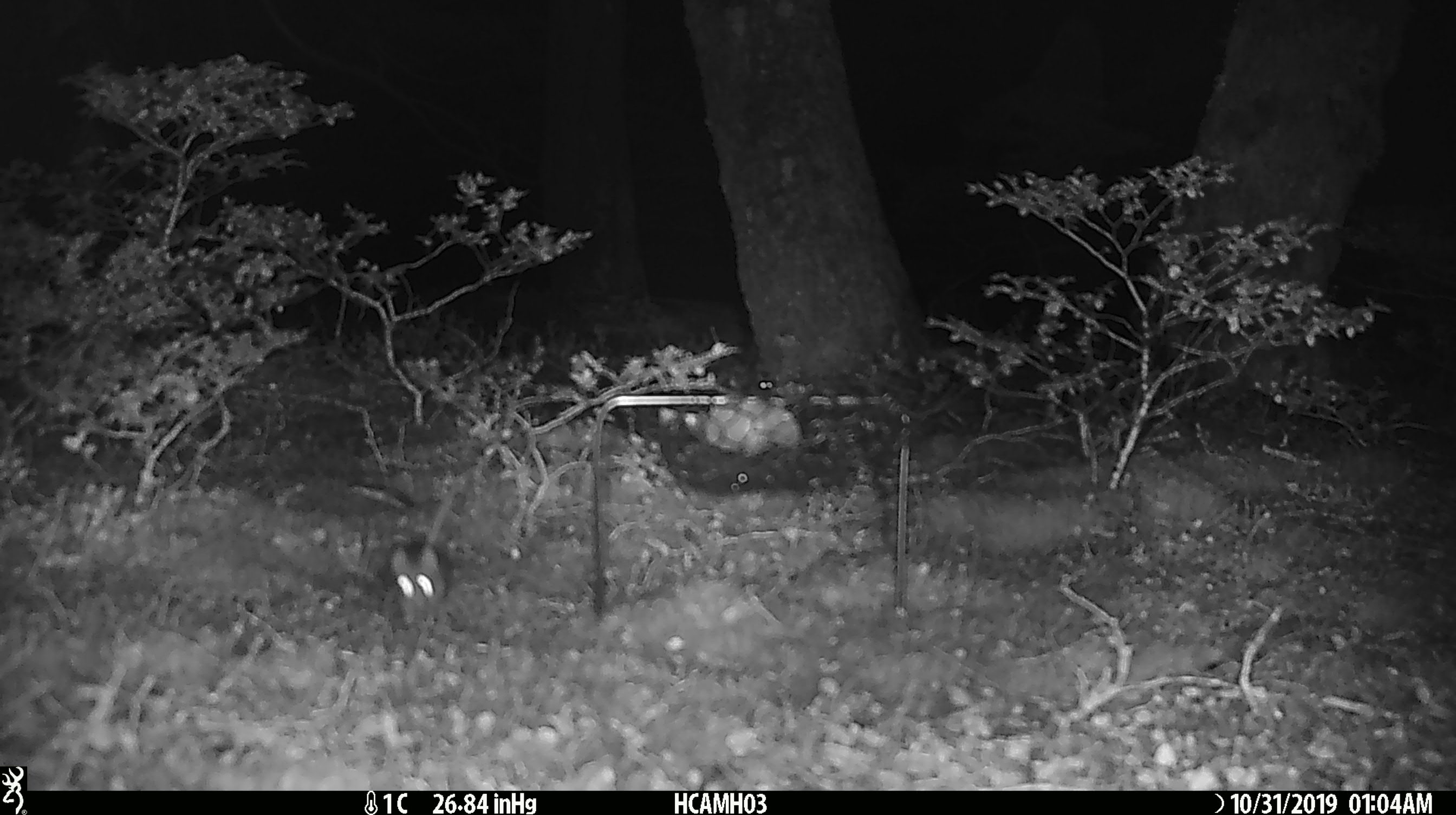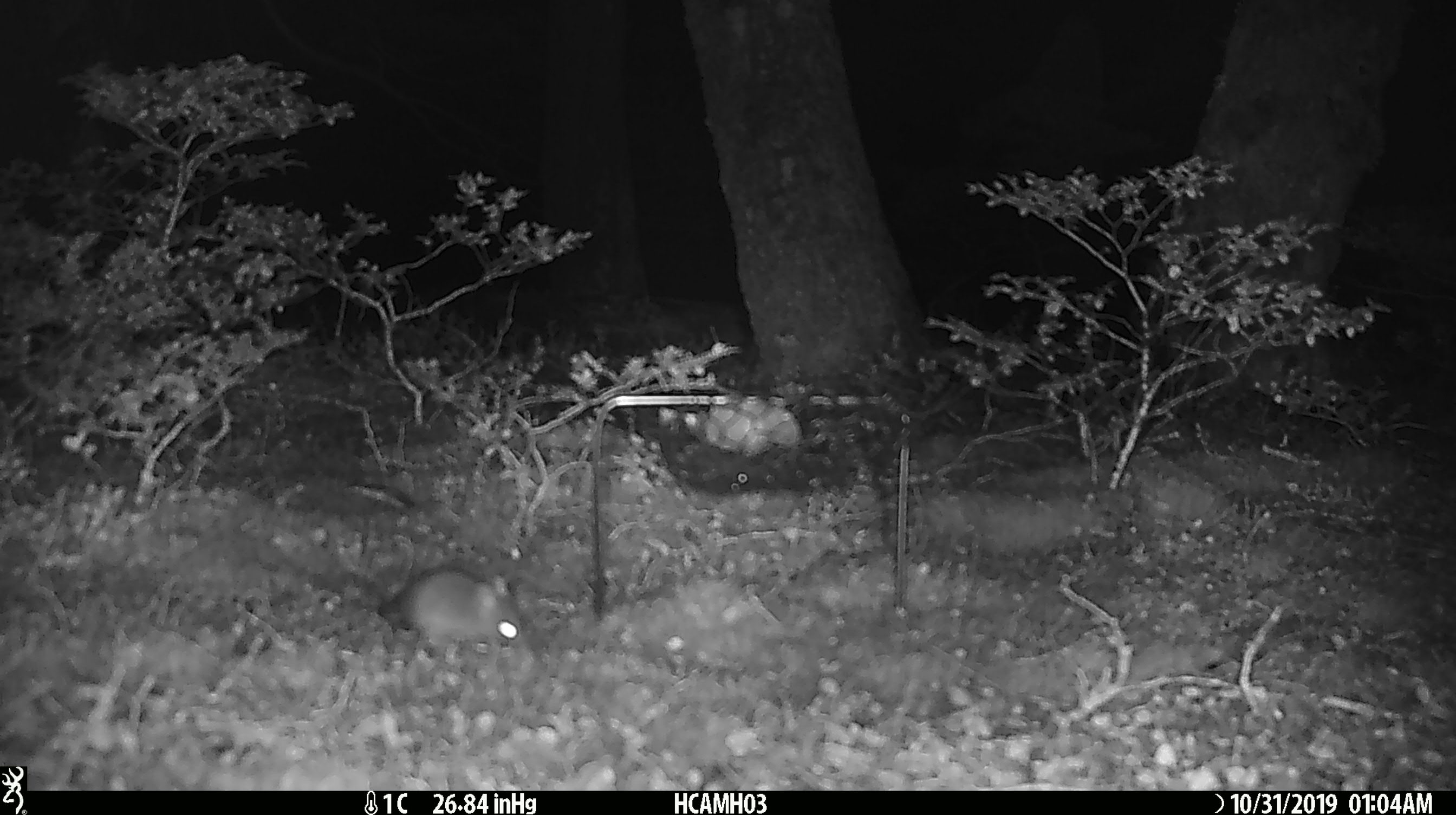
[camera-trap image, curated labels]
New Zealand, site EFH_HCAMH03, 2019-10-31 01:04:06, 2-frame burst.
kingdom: Animalia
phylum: Chordata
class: Mammalia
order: Rodentia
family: Muridae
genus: Mus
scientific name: Mus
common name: mouse